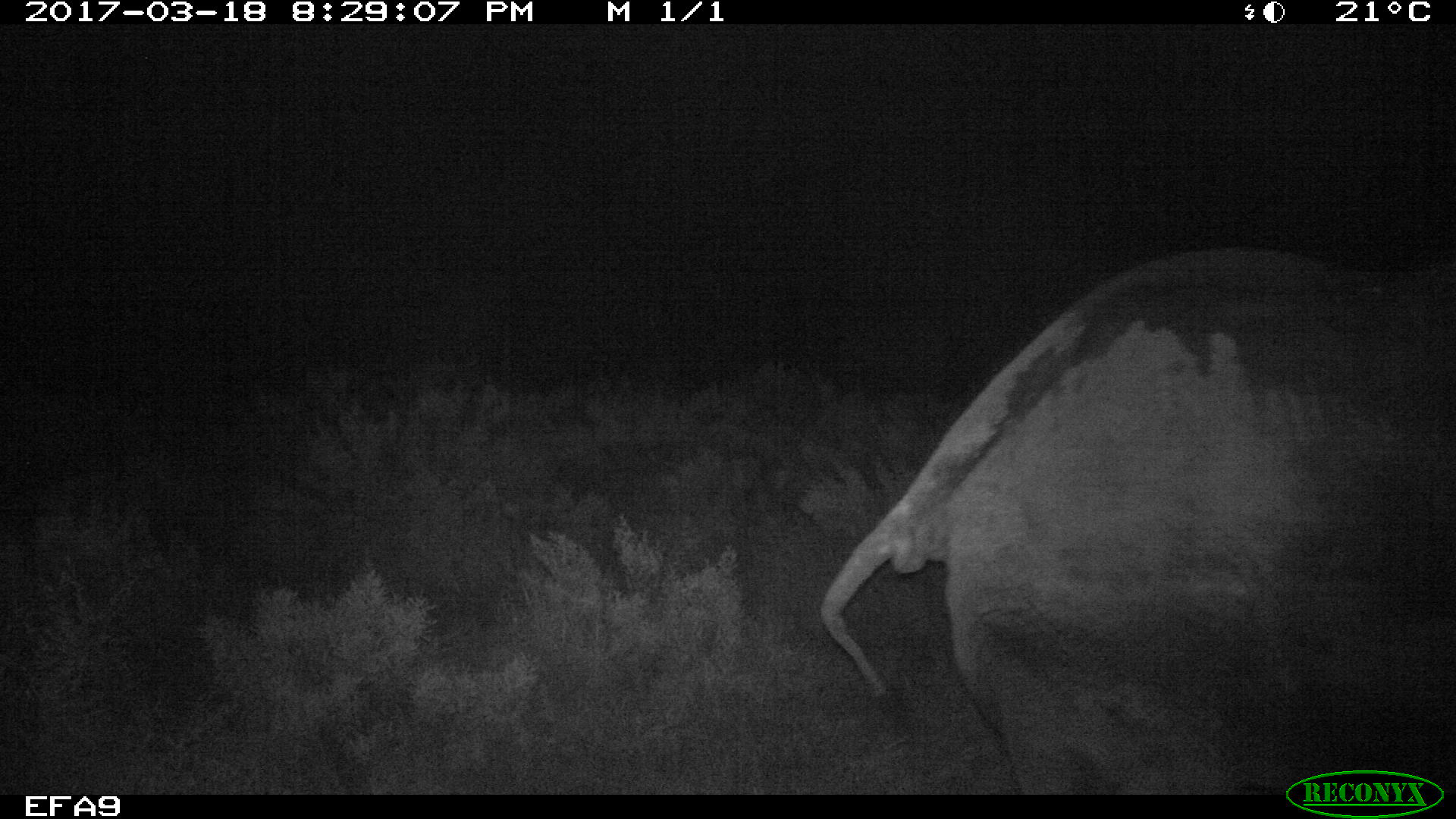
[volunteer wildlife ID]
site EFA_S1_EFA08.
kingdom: Animalia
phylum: Chordata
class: Mammalia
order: Proboscidea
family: Elephantidae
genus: Loxodonta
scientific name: Loxodonta africana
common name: african bush elephant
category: elephant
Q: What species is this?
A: Elephant (african bush elephant) (Loxodonta africana).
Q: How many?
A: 1.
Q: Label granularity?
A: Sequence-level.